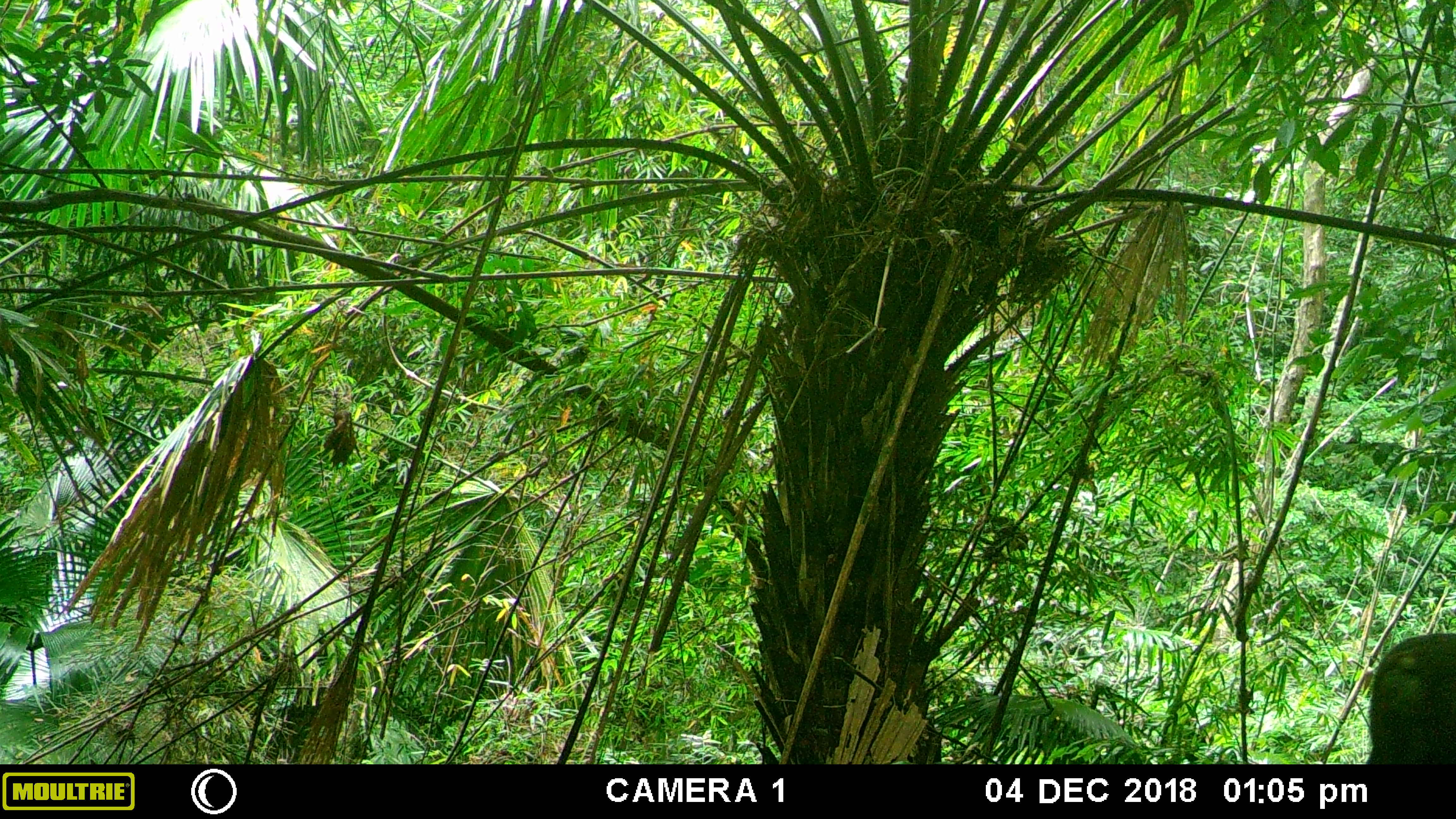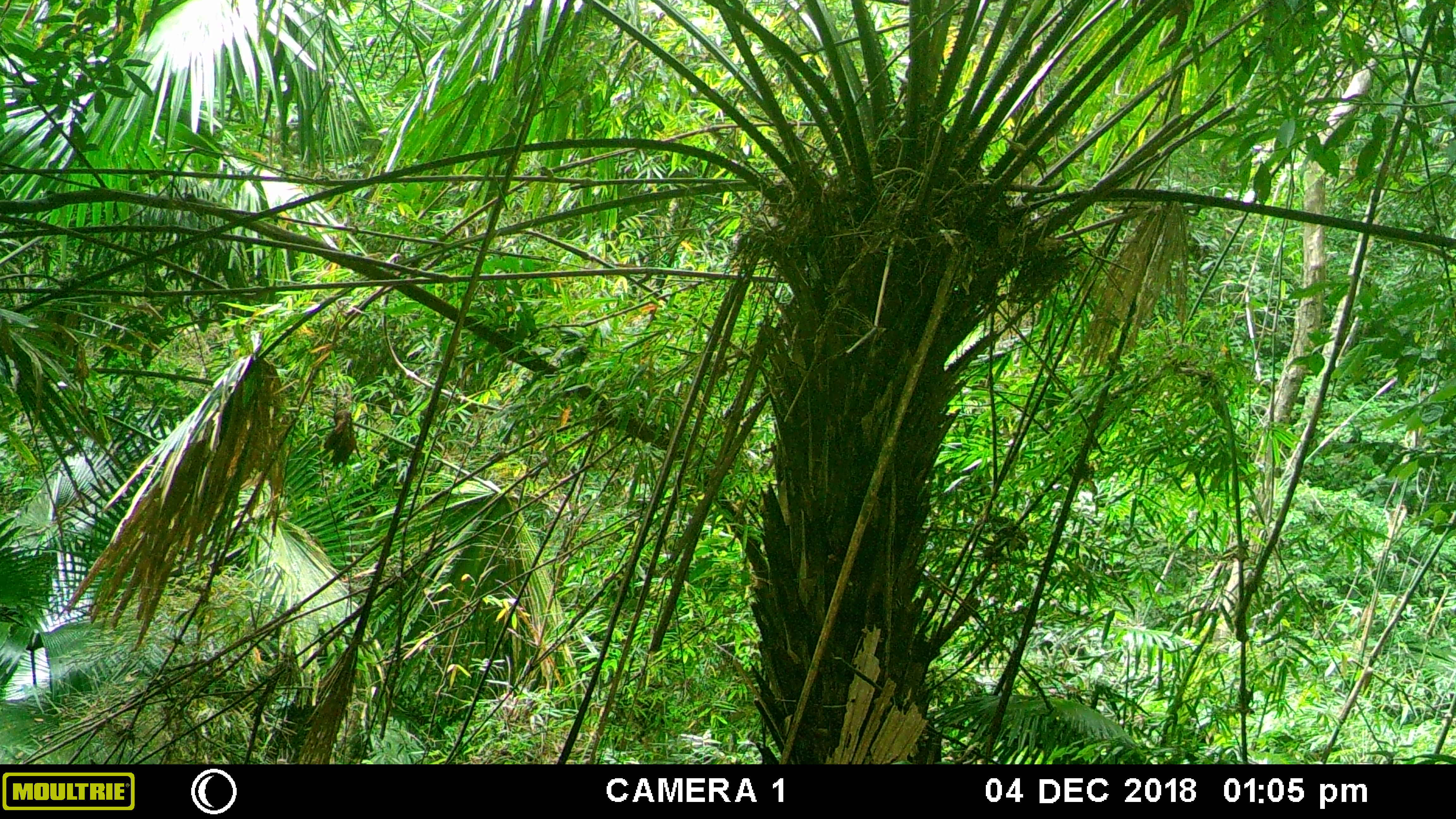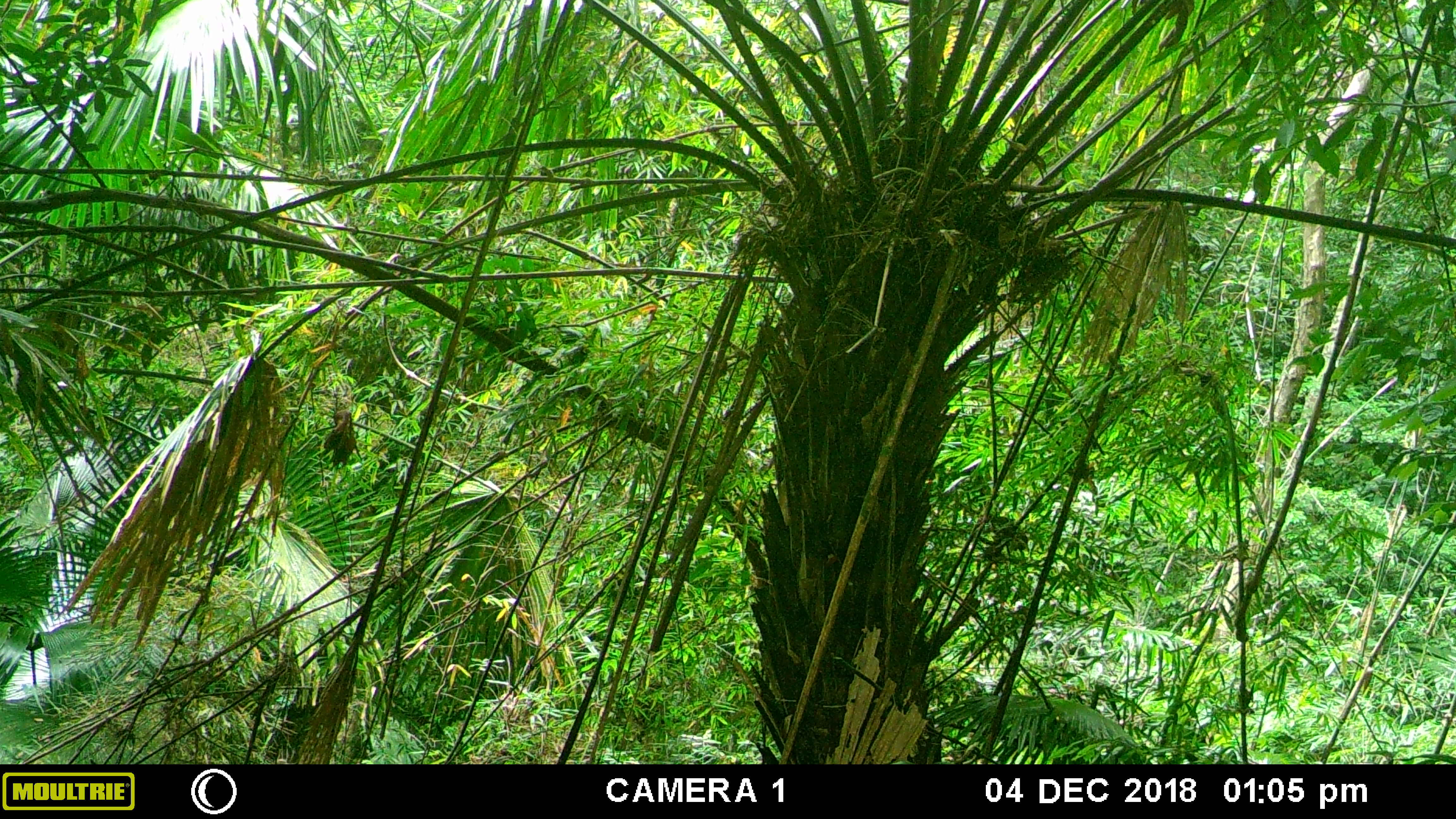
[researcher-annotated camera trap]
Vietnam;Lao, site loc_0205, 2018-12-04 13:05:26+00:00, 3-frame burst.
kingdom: Animalia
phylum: Chordata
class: Mammalia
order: Primates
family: Cercopithecidae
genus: Macaca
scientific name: Macaca arctoides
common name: stump-tailed macaque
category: stump tailed macaque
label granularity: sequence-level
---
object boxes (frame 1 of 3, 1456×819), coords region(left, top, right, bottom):
stump tailed macaque: region(1366, 632, 1456, 764)